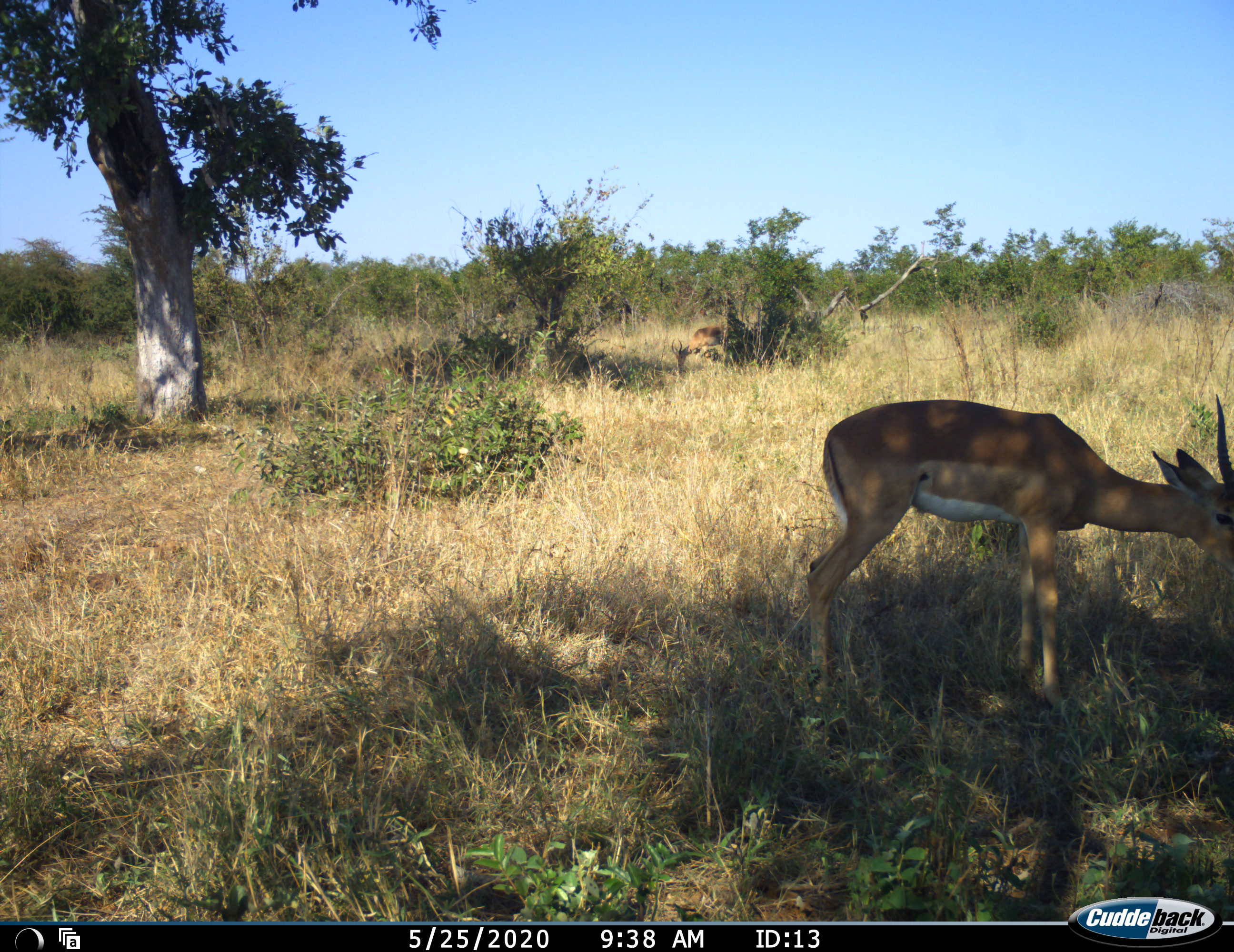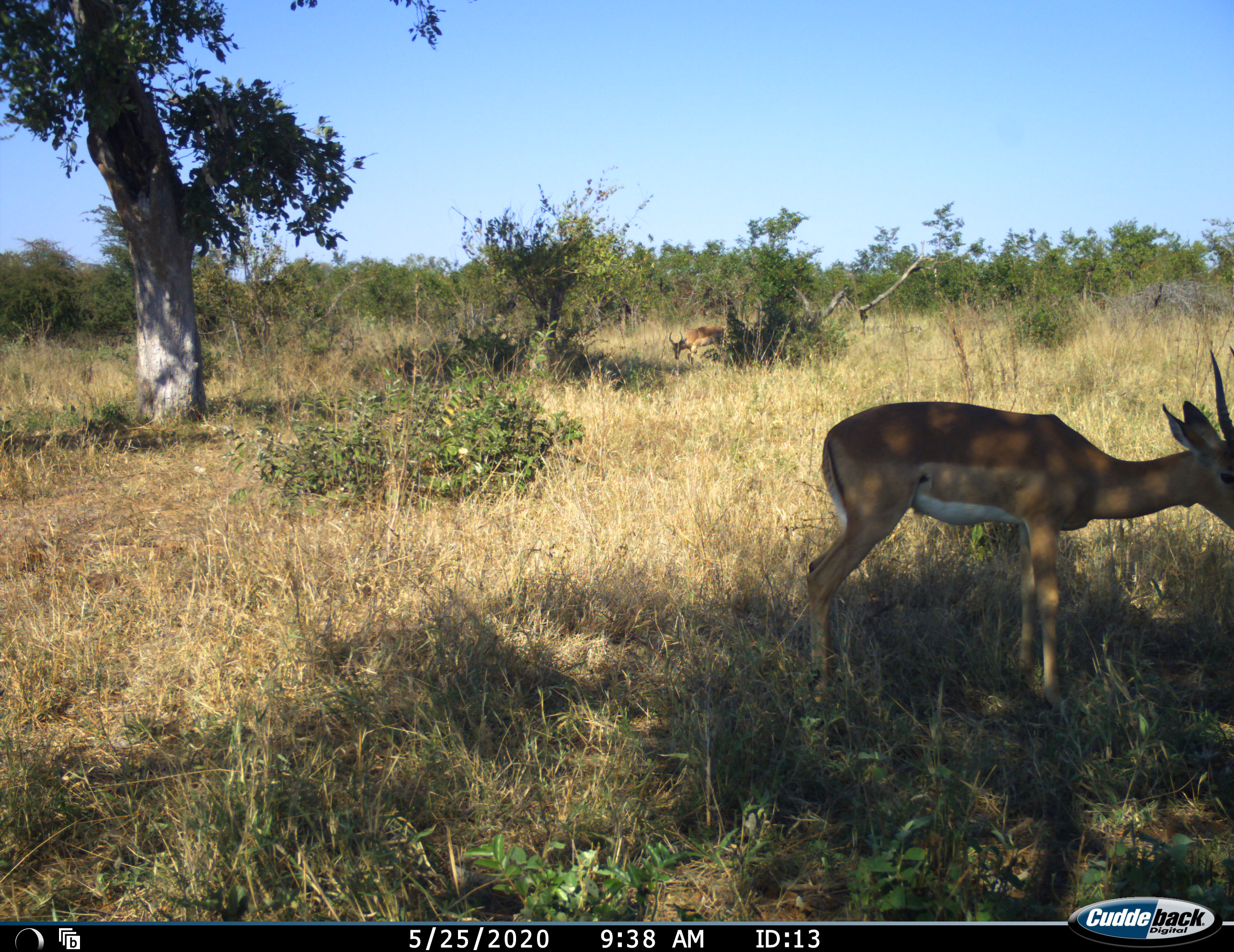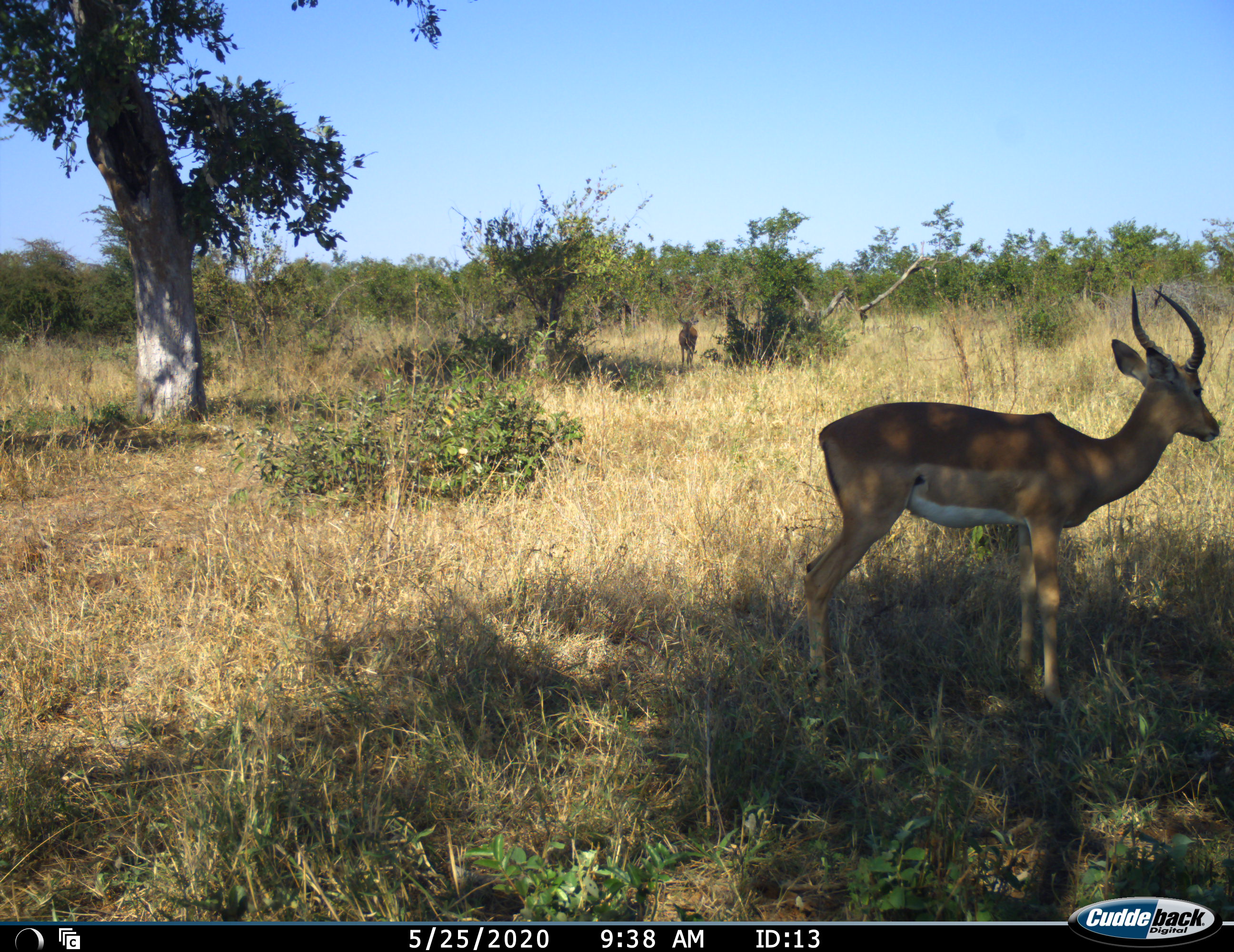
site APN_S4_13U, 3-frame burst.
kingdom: Animalia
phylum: Chordata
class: Mammalia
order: Artiodactyla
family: Bovidae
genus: Aepyceros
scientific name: Aepyceros melampus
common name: impala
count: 2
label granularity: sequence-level